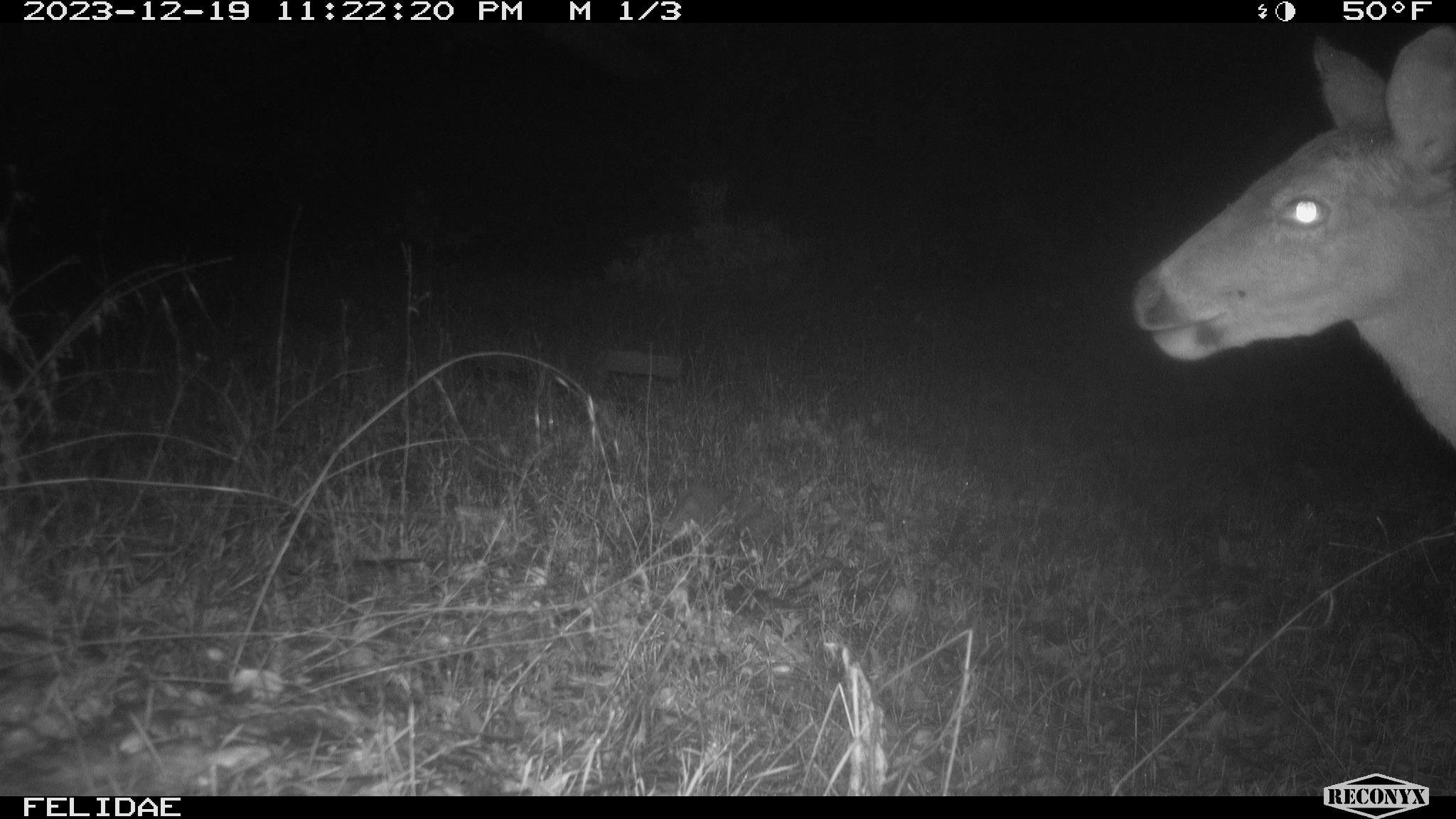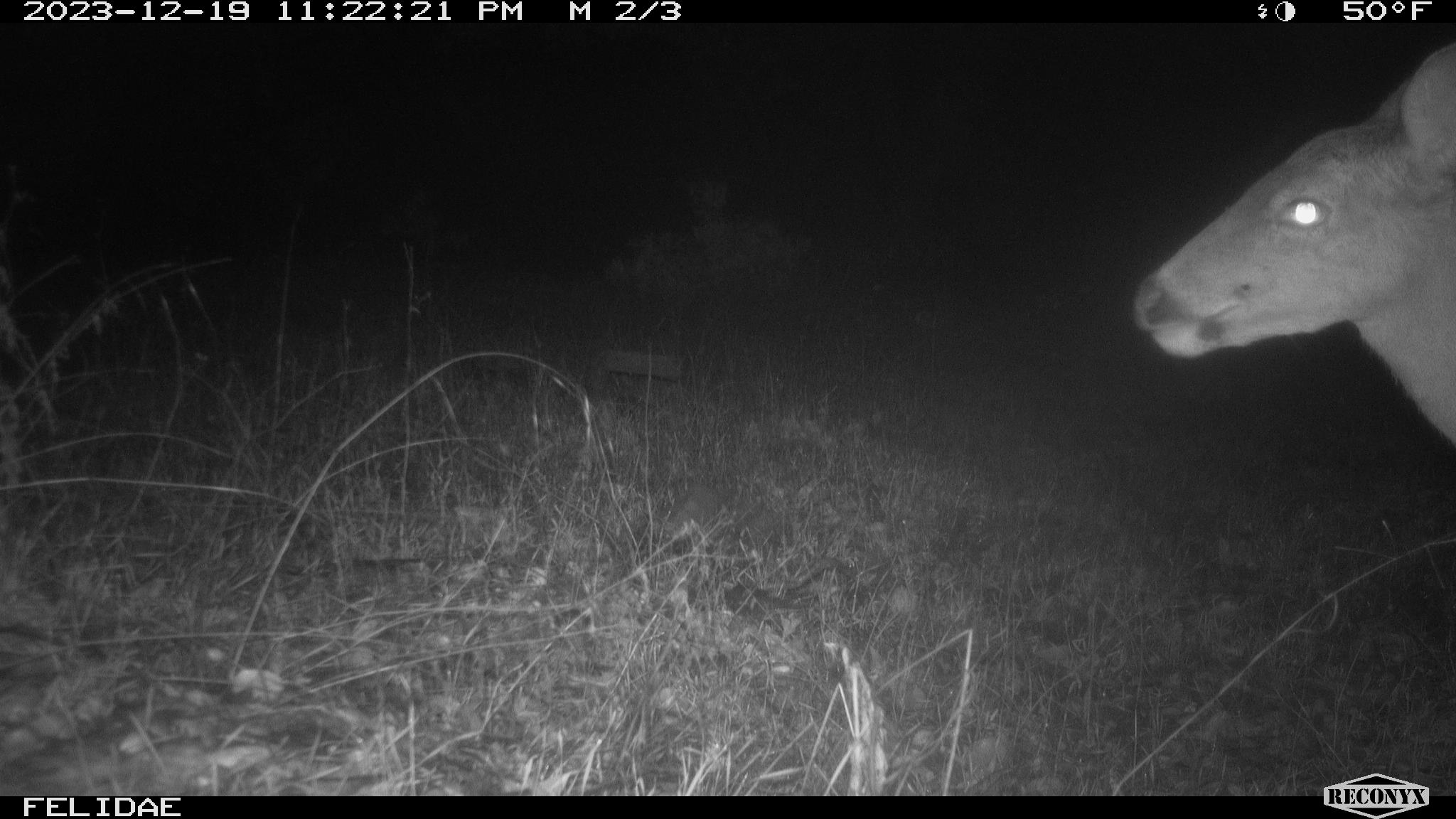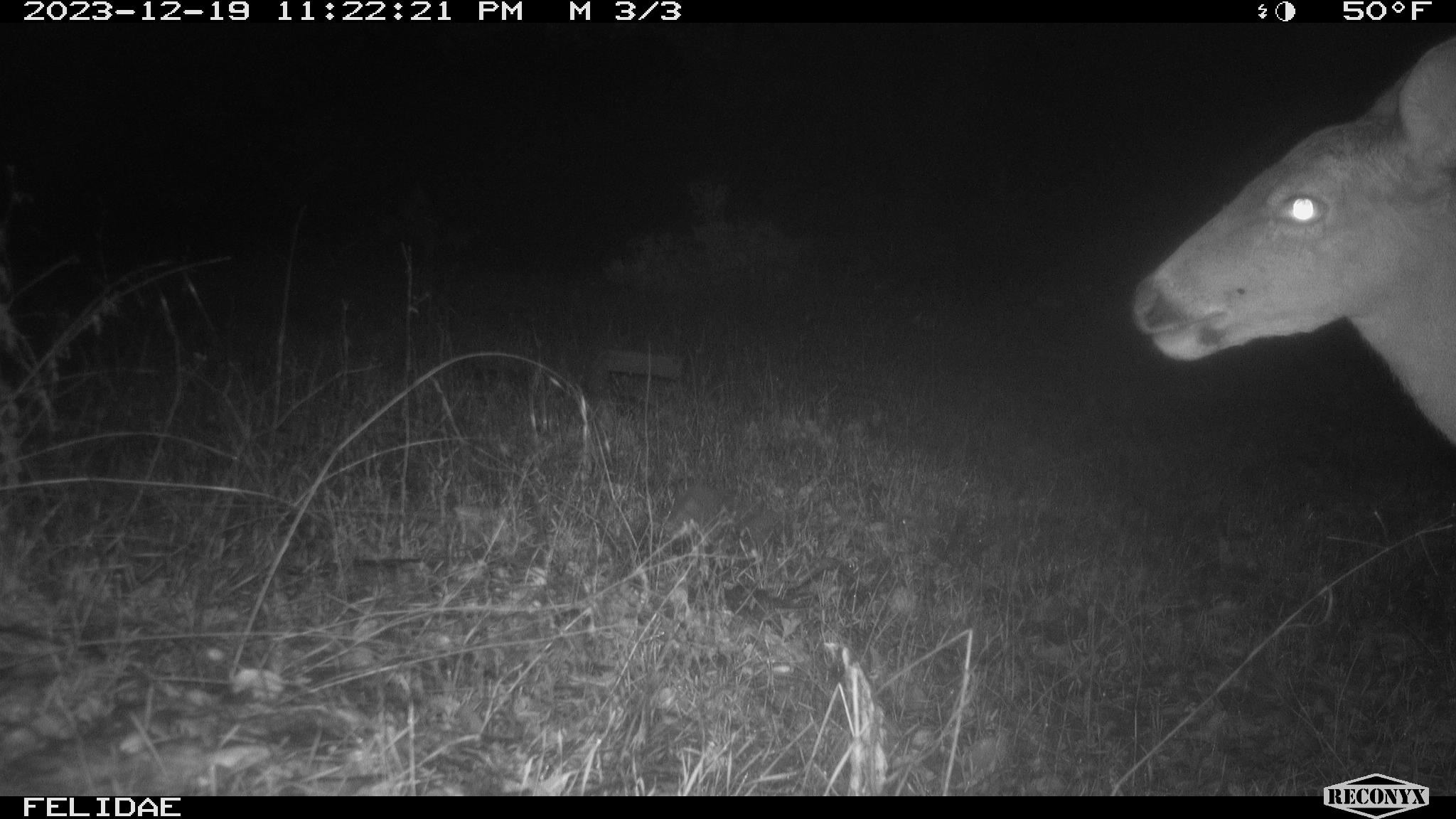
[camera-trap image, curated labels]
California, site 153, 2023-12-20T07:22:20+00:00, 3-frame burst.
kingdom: Animalia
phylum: Chordata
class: Mammalia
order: Artiodactyla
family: Cervidae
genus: Odocoileus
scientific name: Odocoileus hemionus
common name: mule deer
Mule deer (Odocoileus hemionus).